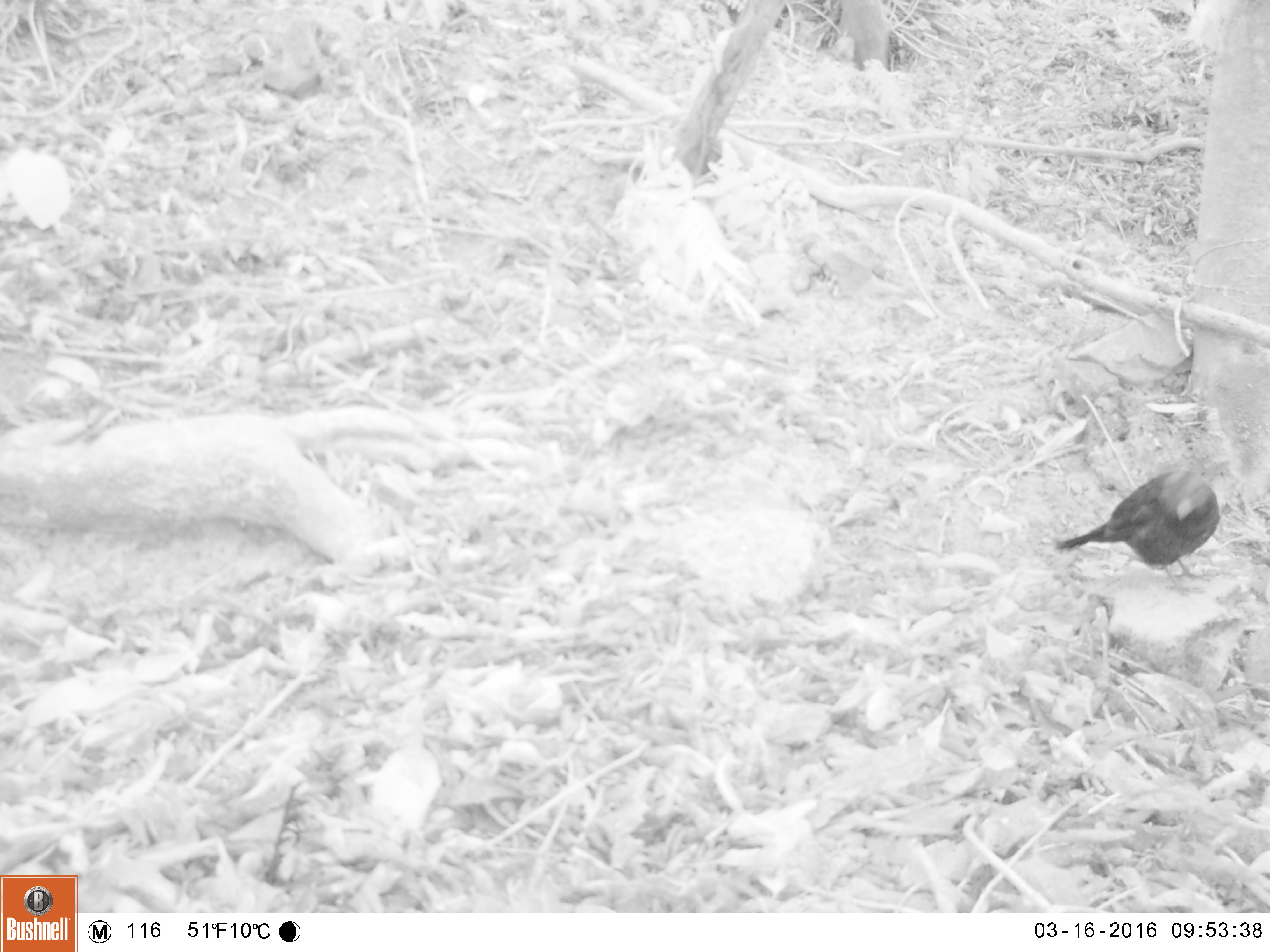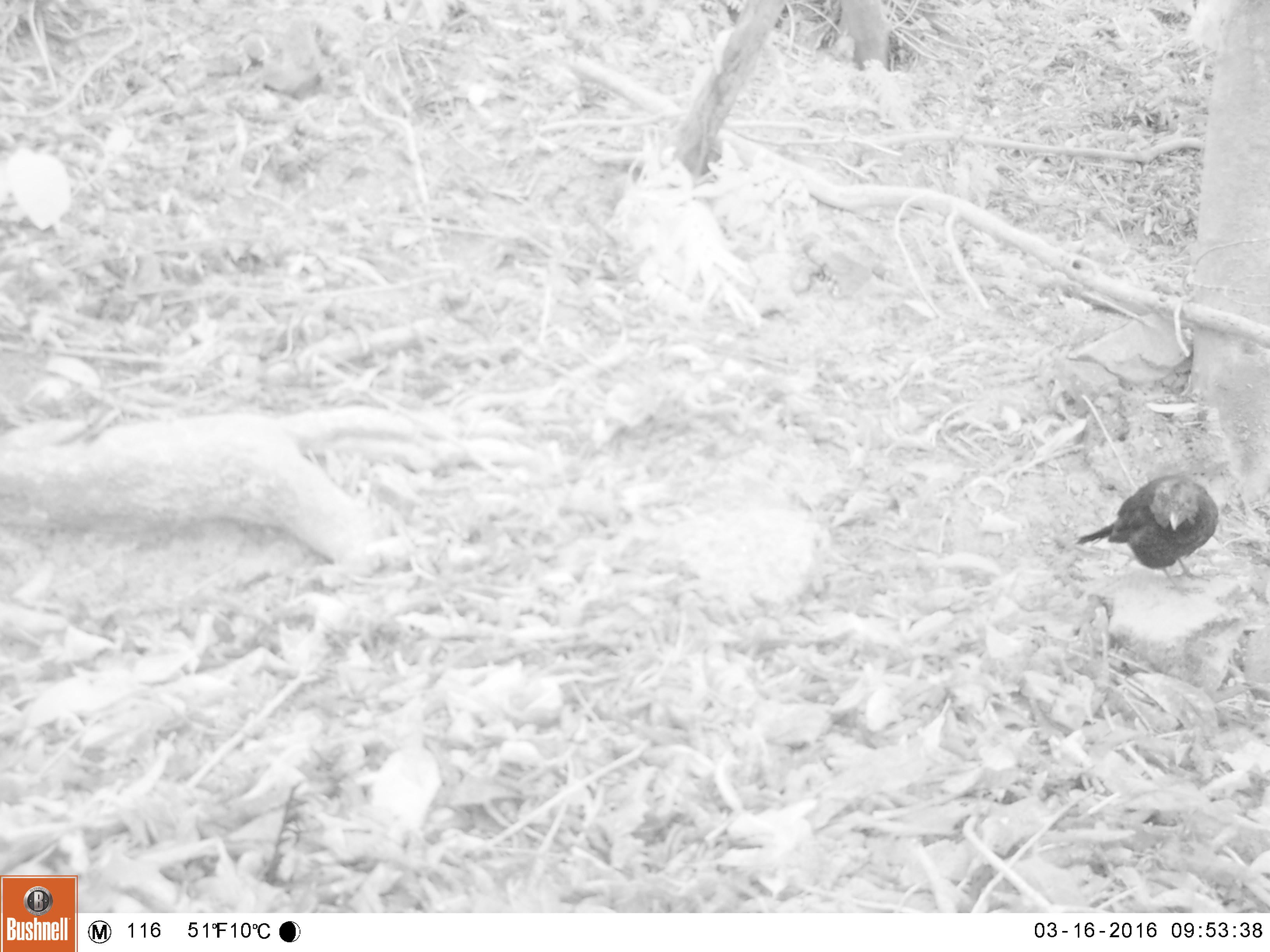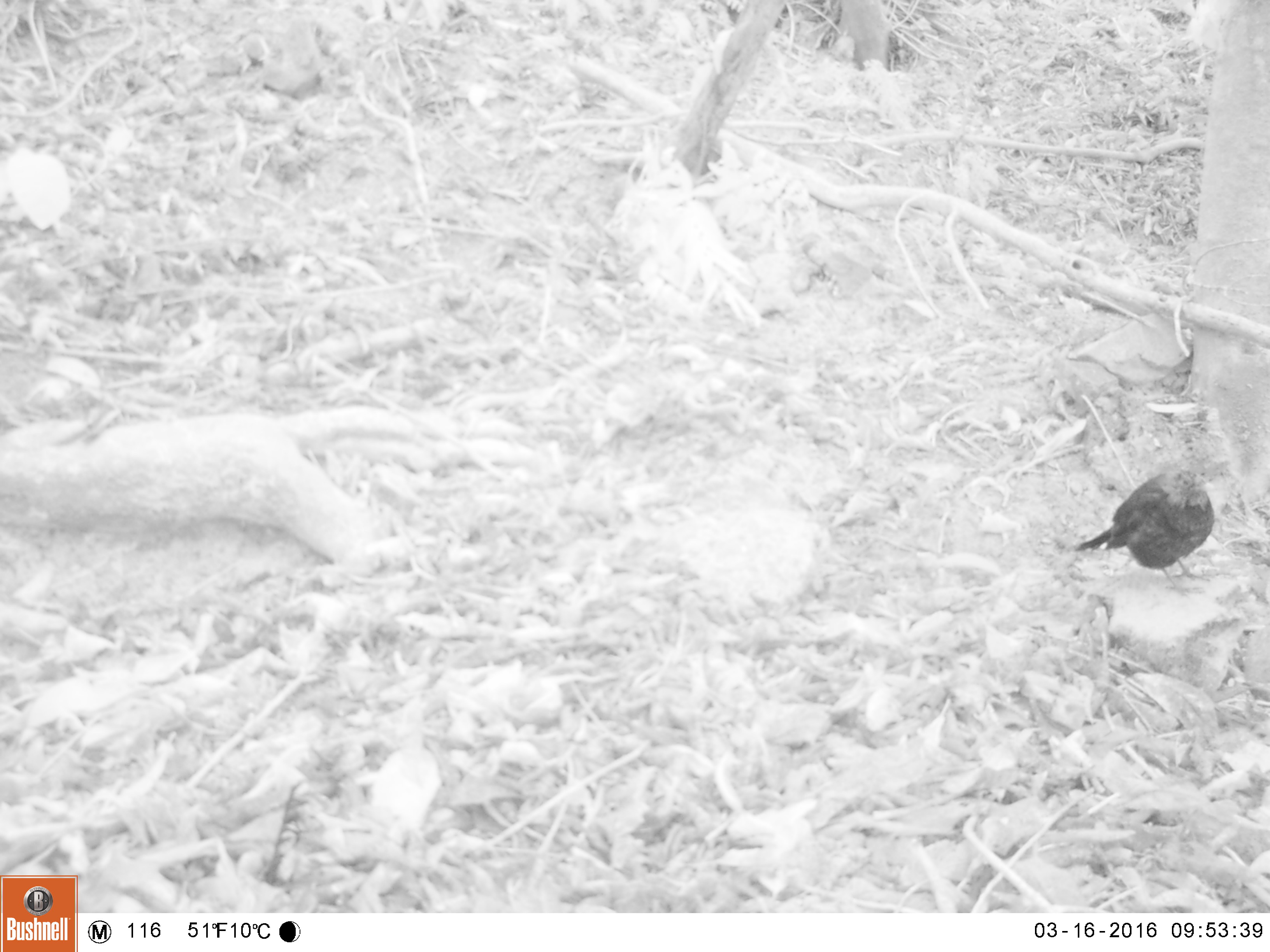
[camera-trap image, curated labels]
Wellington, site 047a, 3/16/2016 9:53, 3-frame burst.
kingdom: Animalia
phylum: Chordata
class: Aves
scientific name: Aves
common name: bird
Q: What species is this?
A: Bird (Aves).